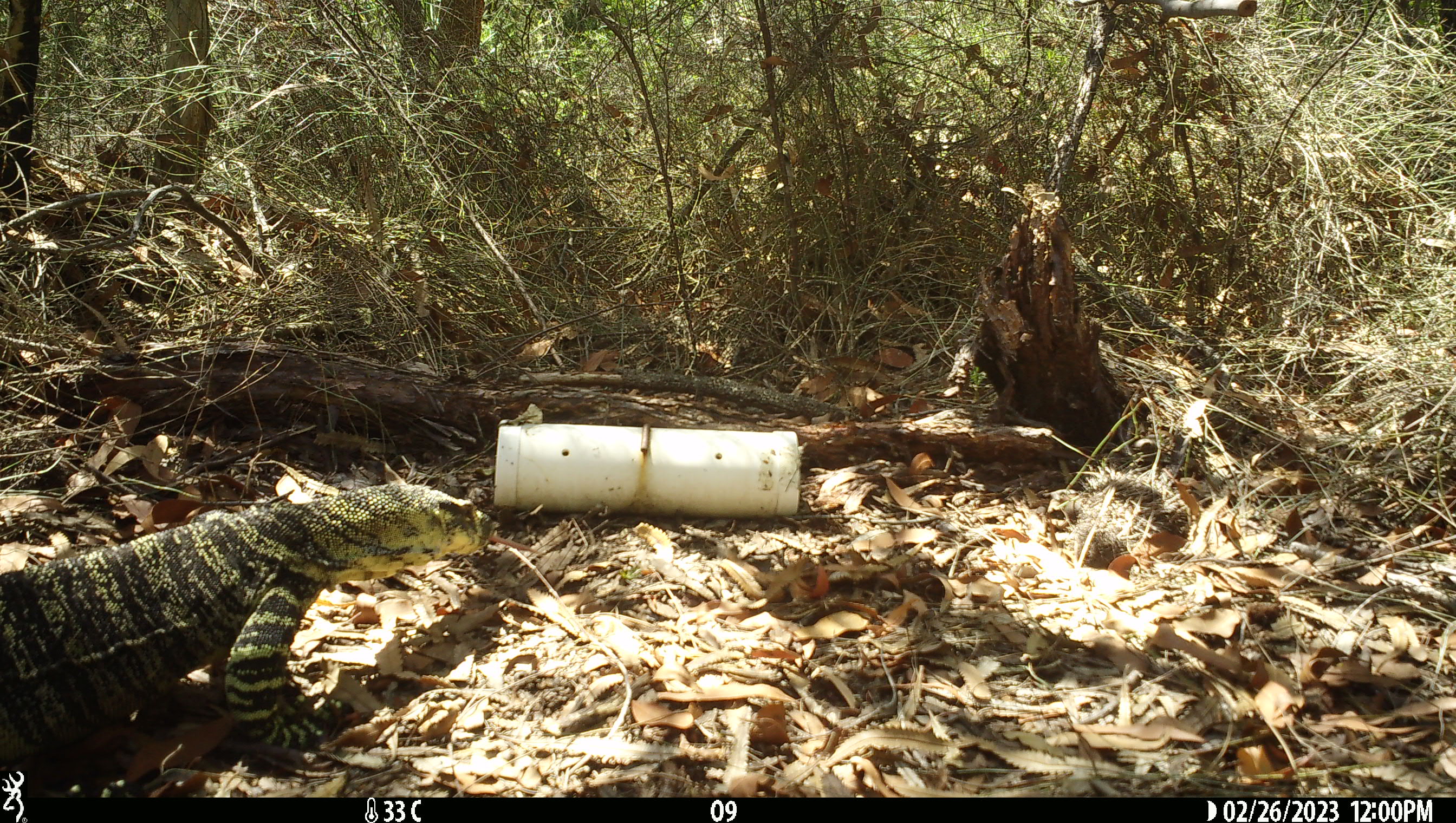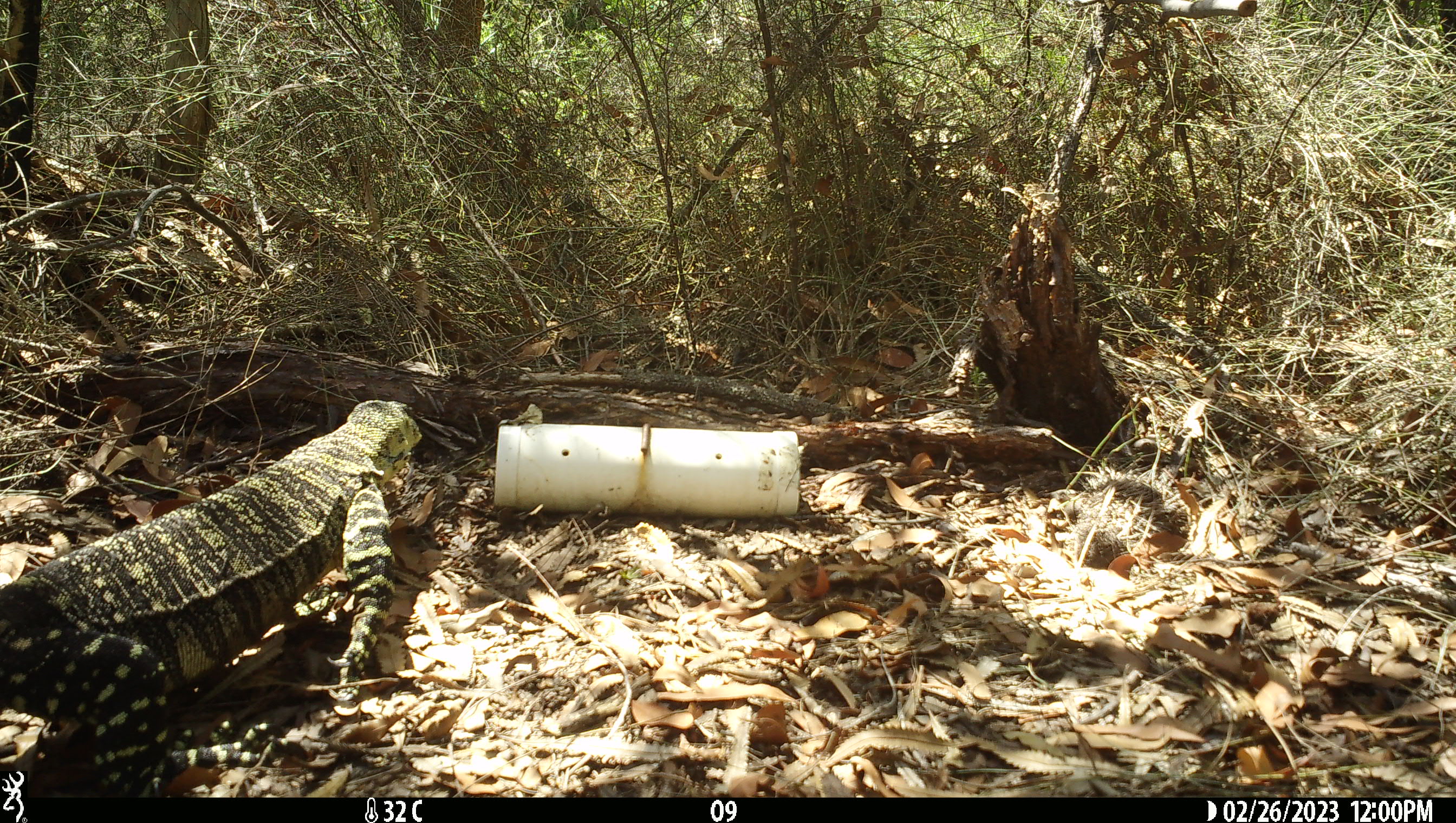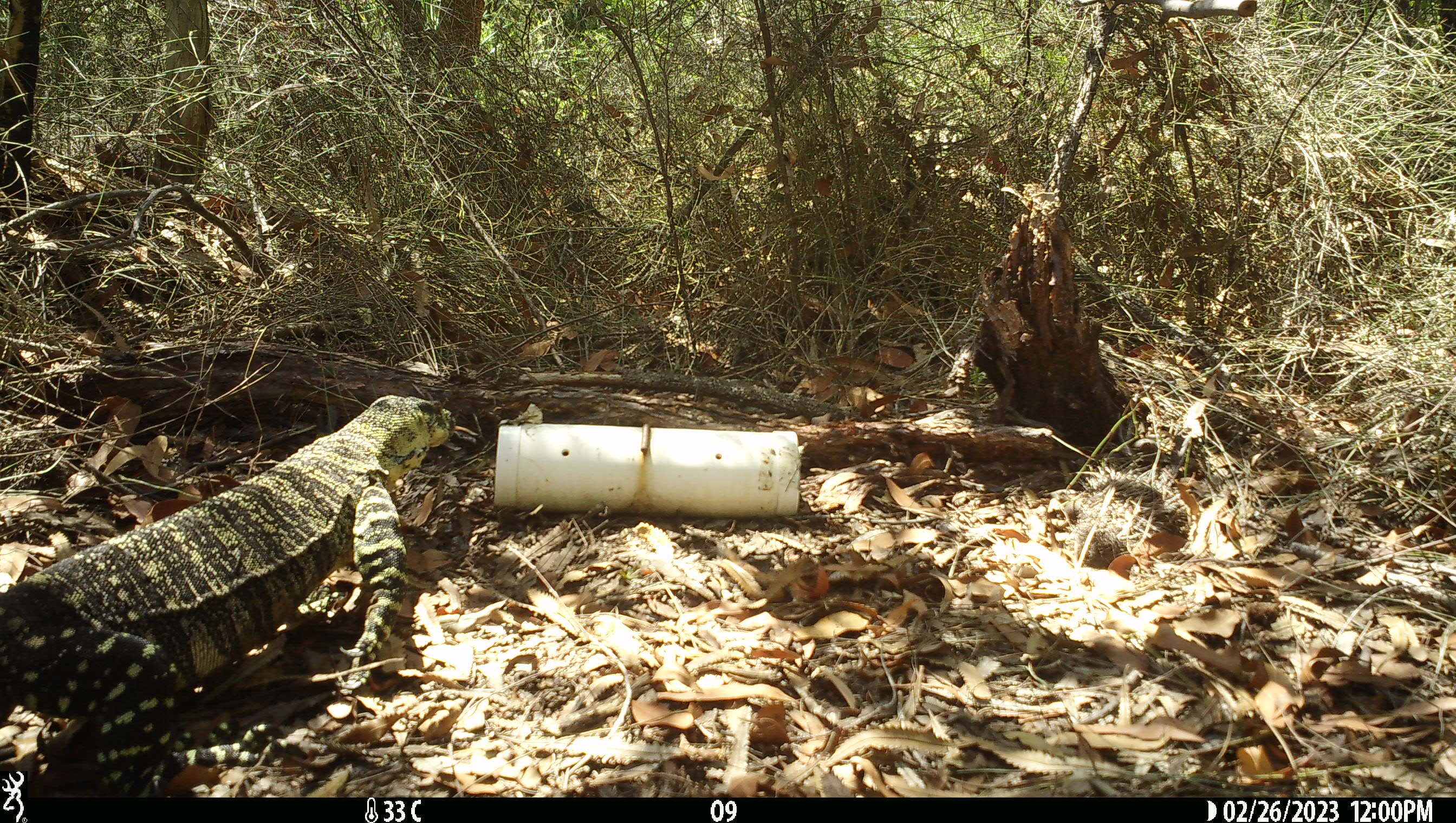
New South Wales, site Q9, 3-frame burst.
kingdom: Animalia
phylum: Chordata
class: Reptilia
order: Squamata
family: Varanidae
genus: Varanus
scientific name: Varanus varius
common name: lace monitor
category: goanna